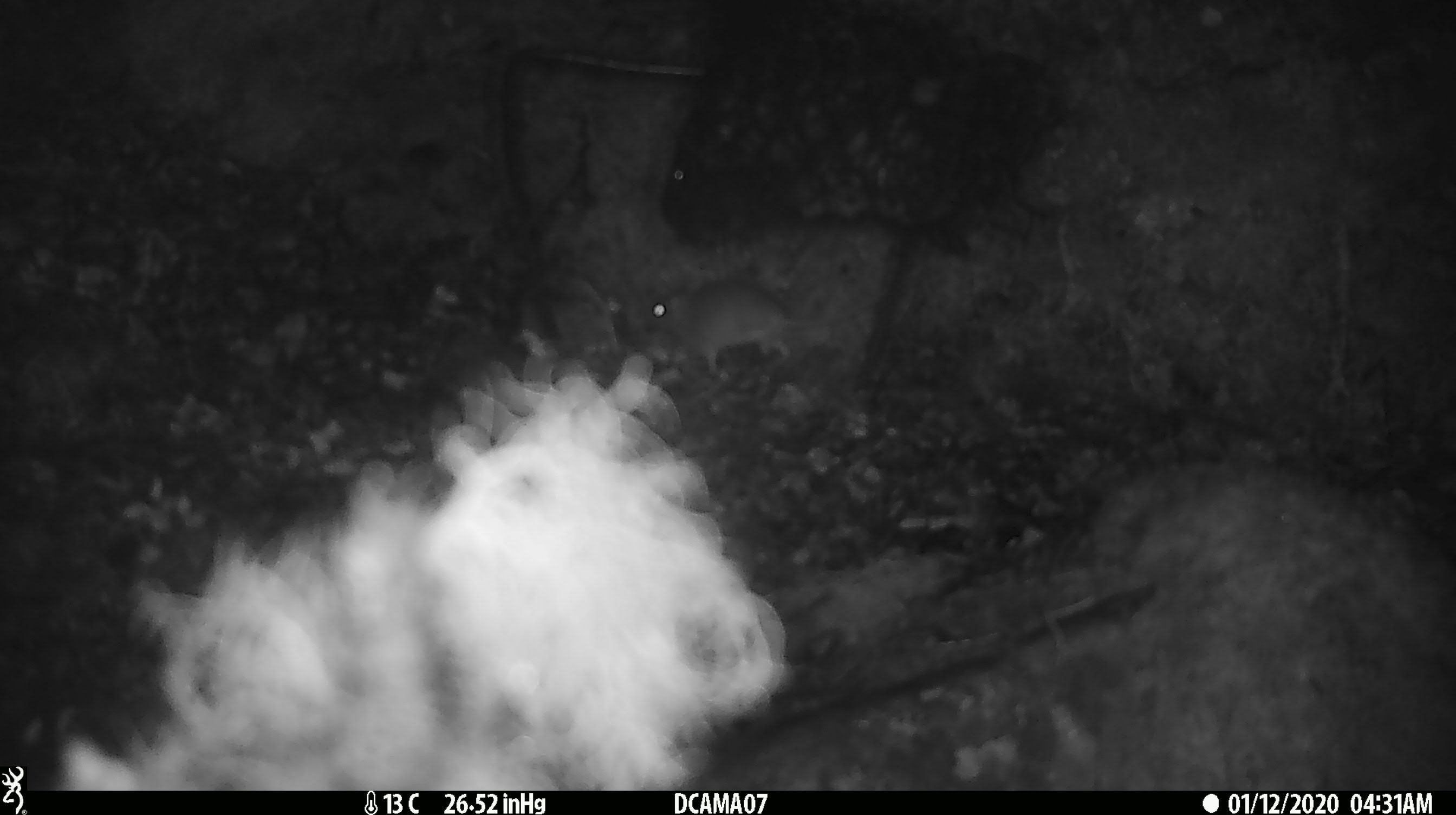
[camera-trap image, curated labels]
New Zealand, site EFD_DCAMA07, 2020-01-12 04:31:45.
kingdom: Animalia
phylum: Chordata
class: Mammalia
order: Rodentia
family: Muridae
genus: Mus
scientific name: Mus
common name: mouse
Mouse (Mus).